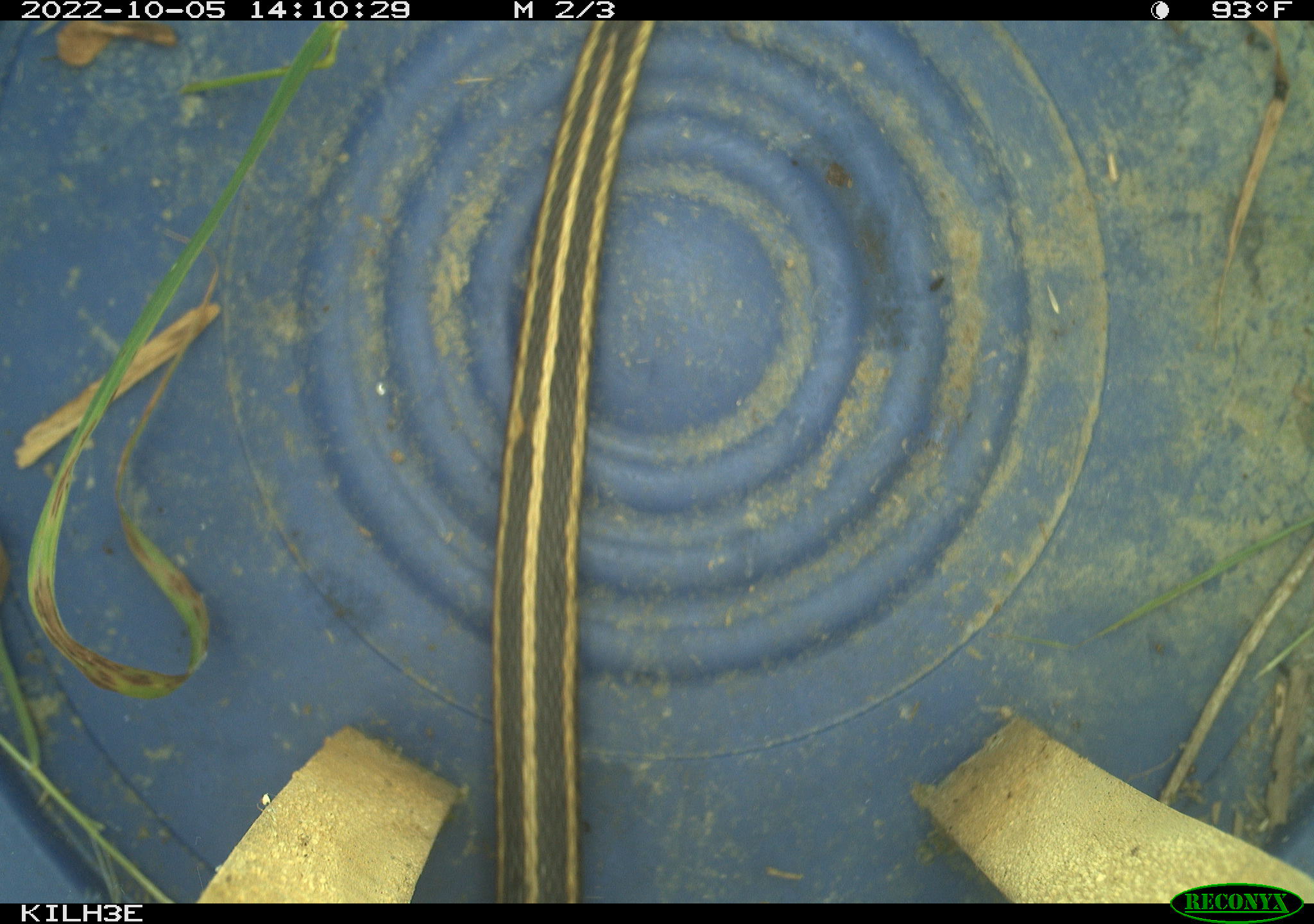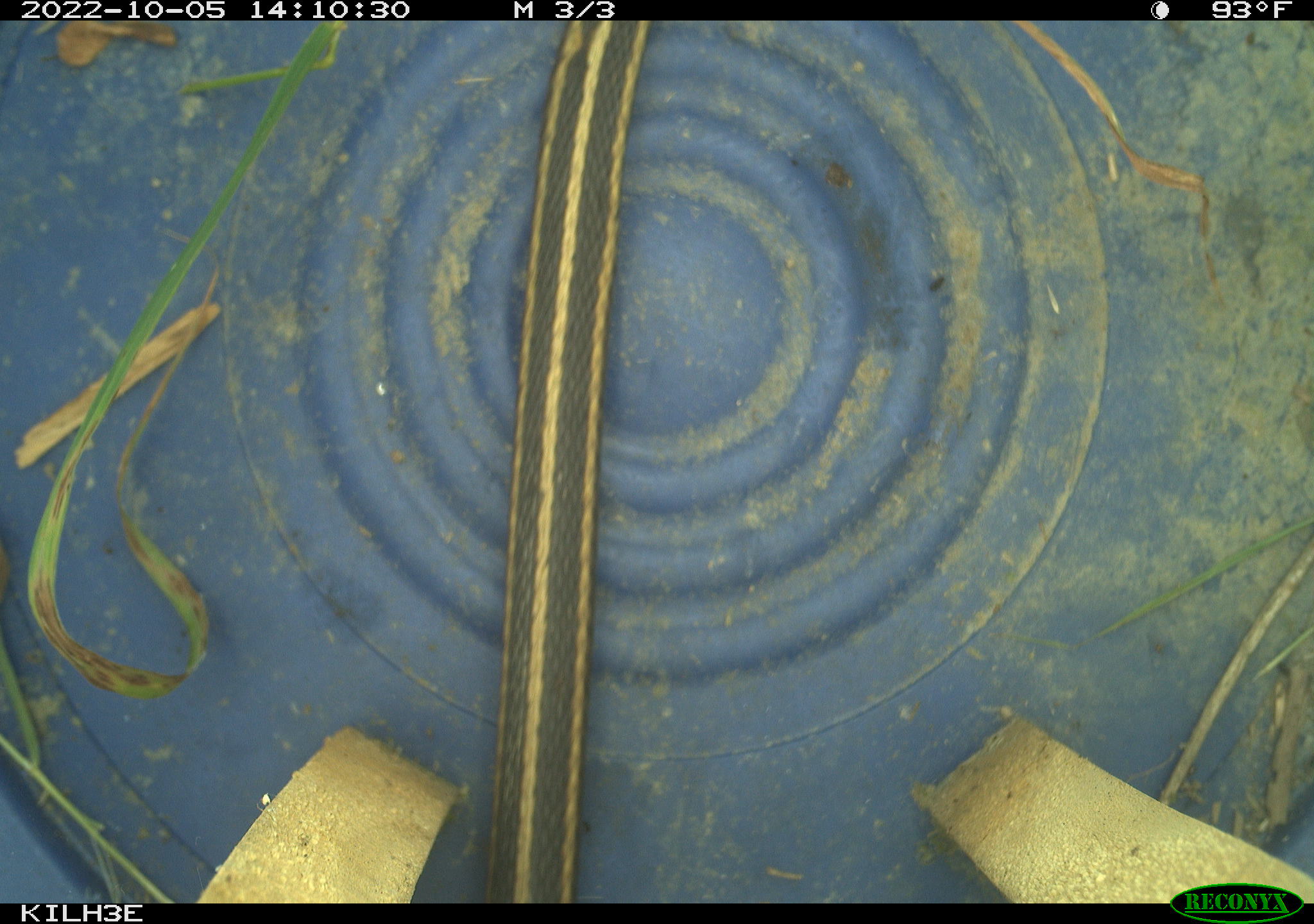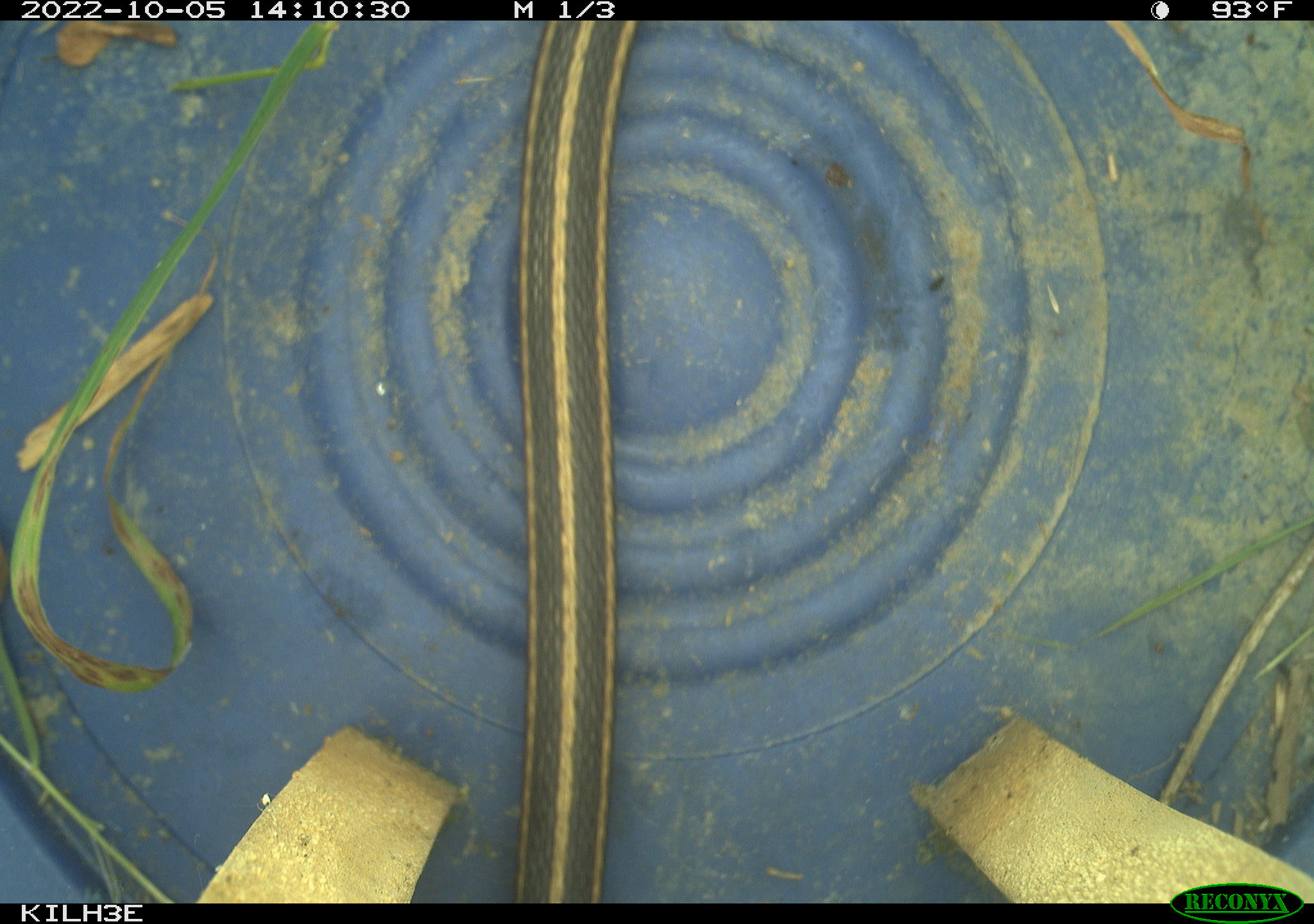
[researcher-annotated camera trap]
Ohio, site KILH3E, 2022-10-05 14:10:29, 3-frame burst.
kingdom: Animalia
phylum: Chordata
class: Reptilia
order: Squamata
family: Colubridae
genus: Thamnophis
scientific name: Thamnophis sirtalis sirtalis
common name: eastern gartersnake